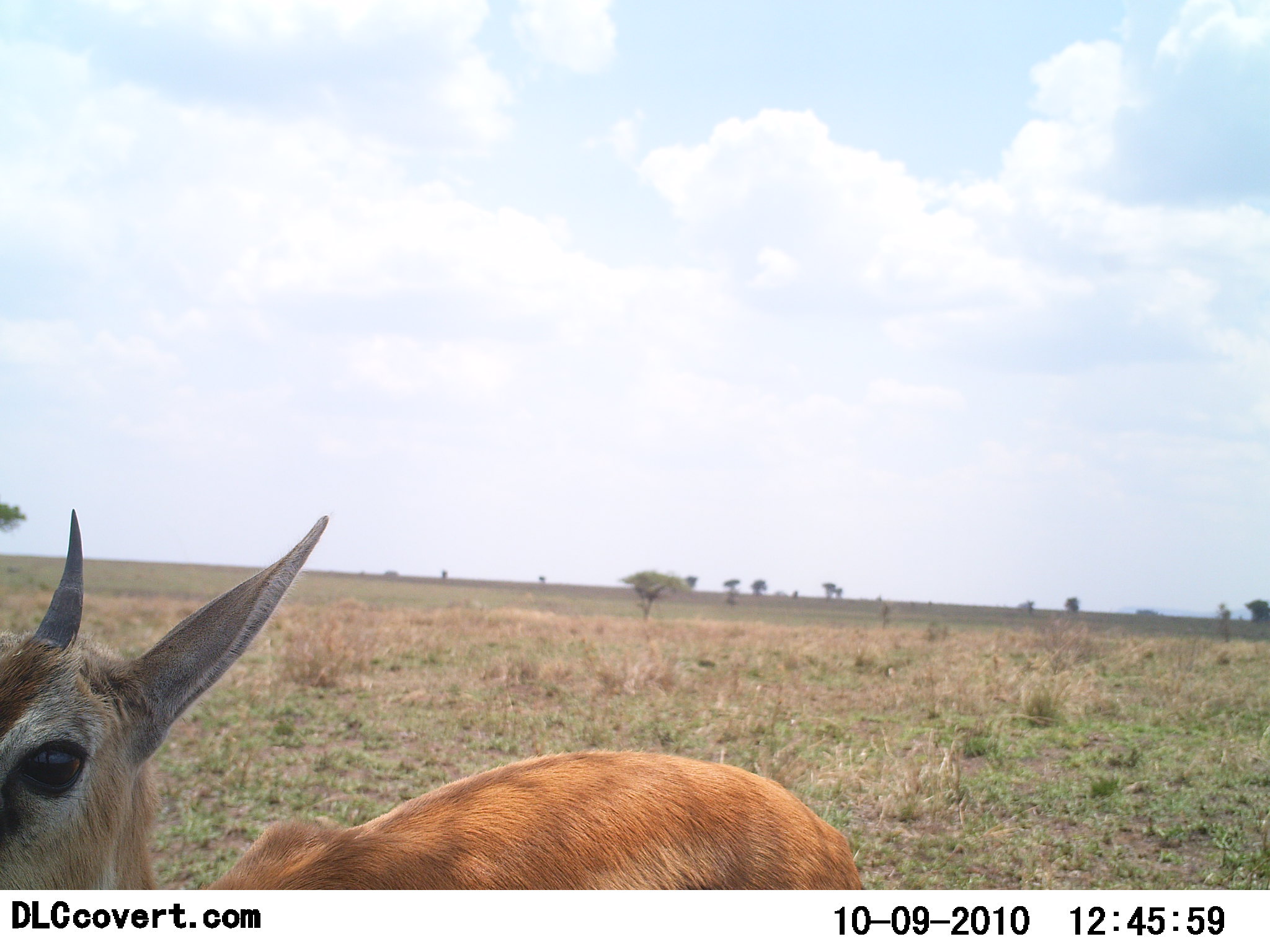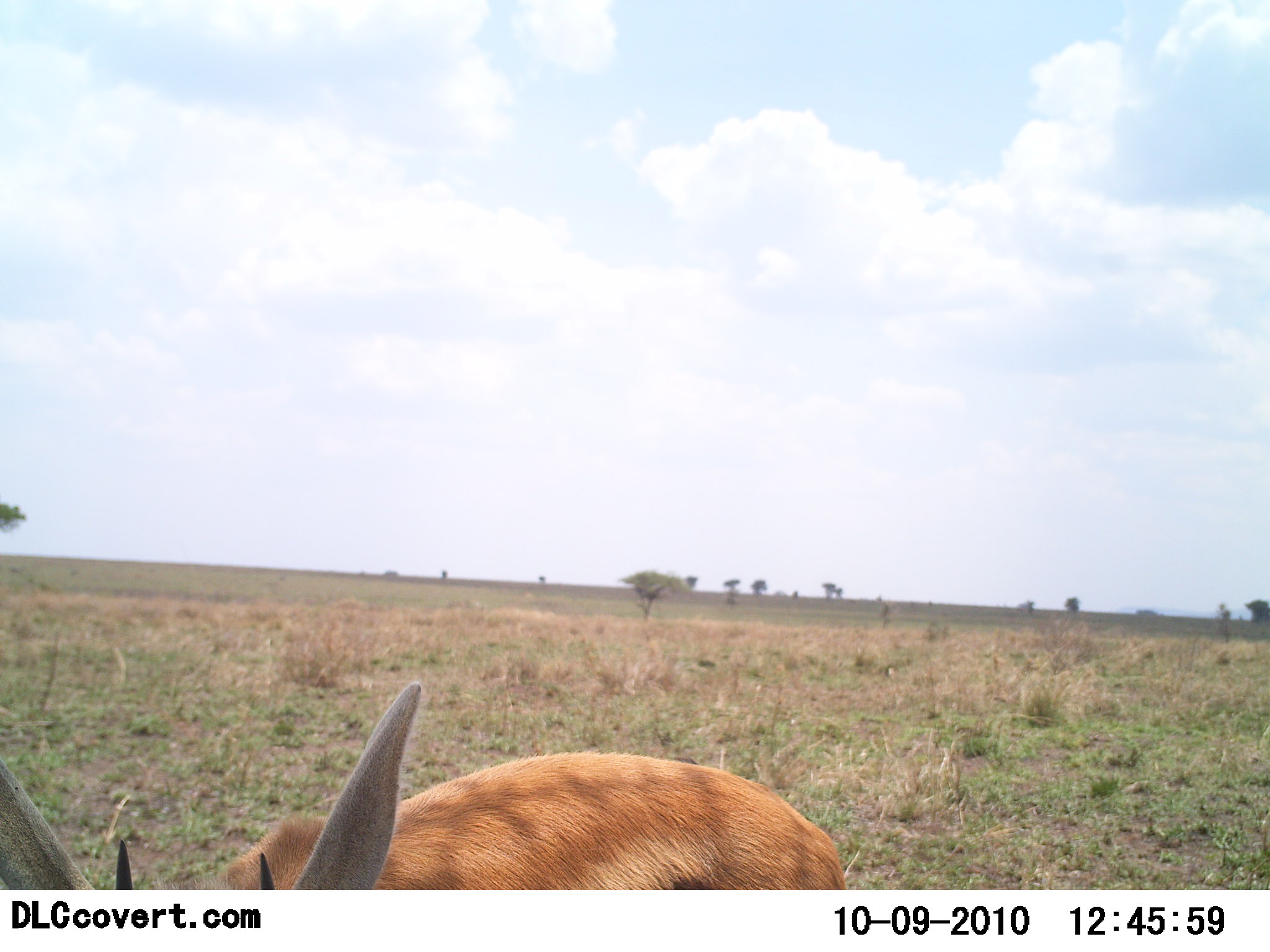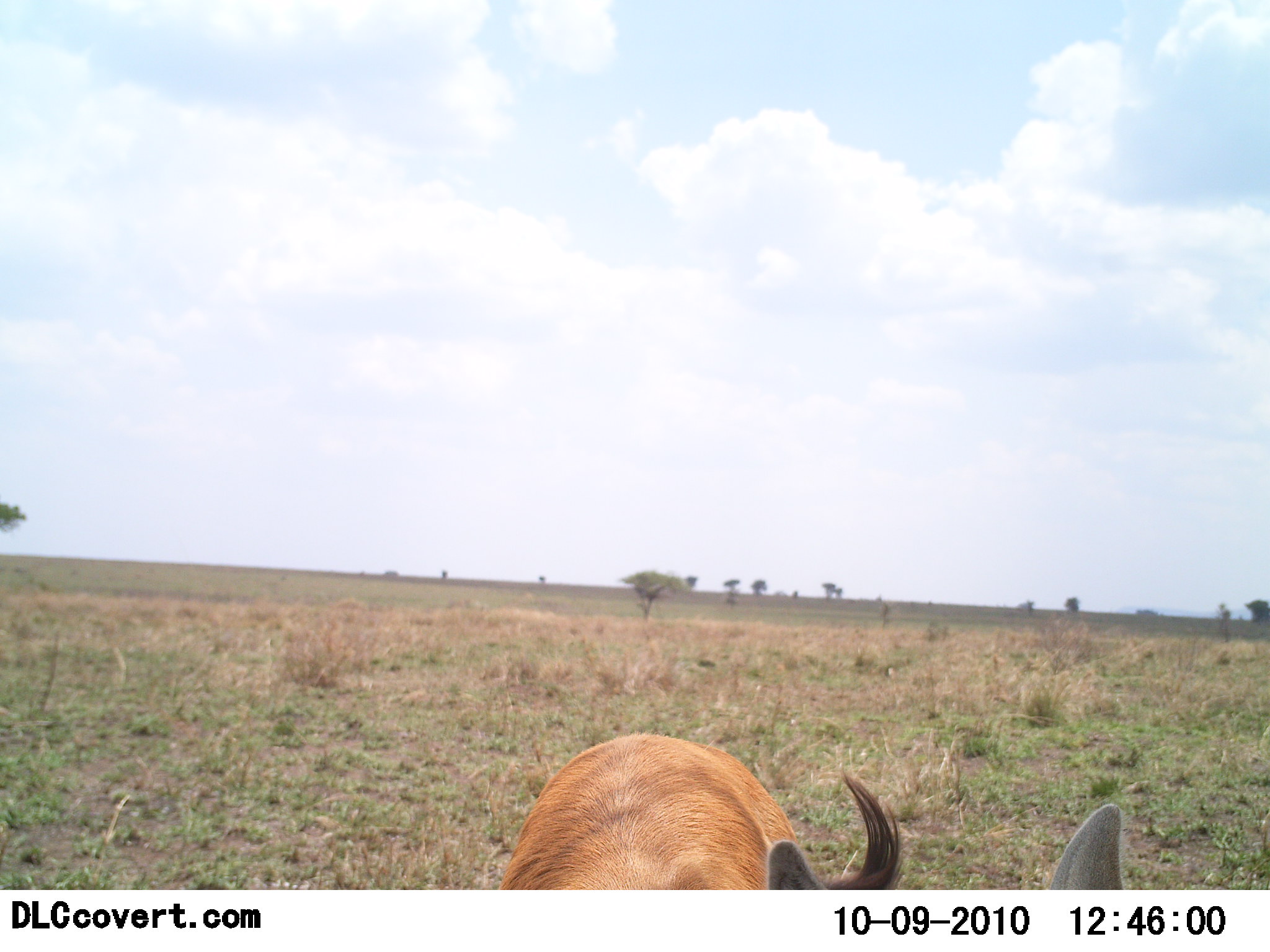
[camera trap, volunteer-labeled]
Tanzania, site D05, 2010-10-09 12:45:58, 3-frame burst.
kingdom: Animalia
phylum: Chordata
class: Mammalia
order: Artiodactyla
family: Bovidae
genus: Eudorcas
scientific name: Eudorcas thomsonii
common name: thomson's gazelle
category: gazellethomsons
Gazellethomsons (thomson's gazelle) (Eudorcas thomsonii), count 1. Behavior (volunteer vote fractions): standing 31%, resting 0%, moving 23%, interacting 8%. Young present (vote fraction): 0%. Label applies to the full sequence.